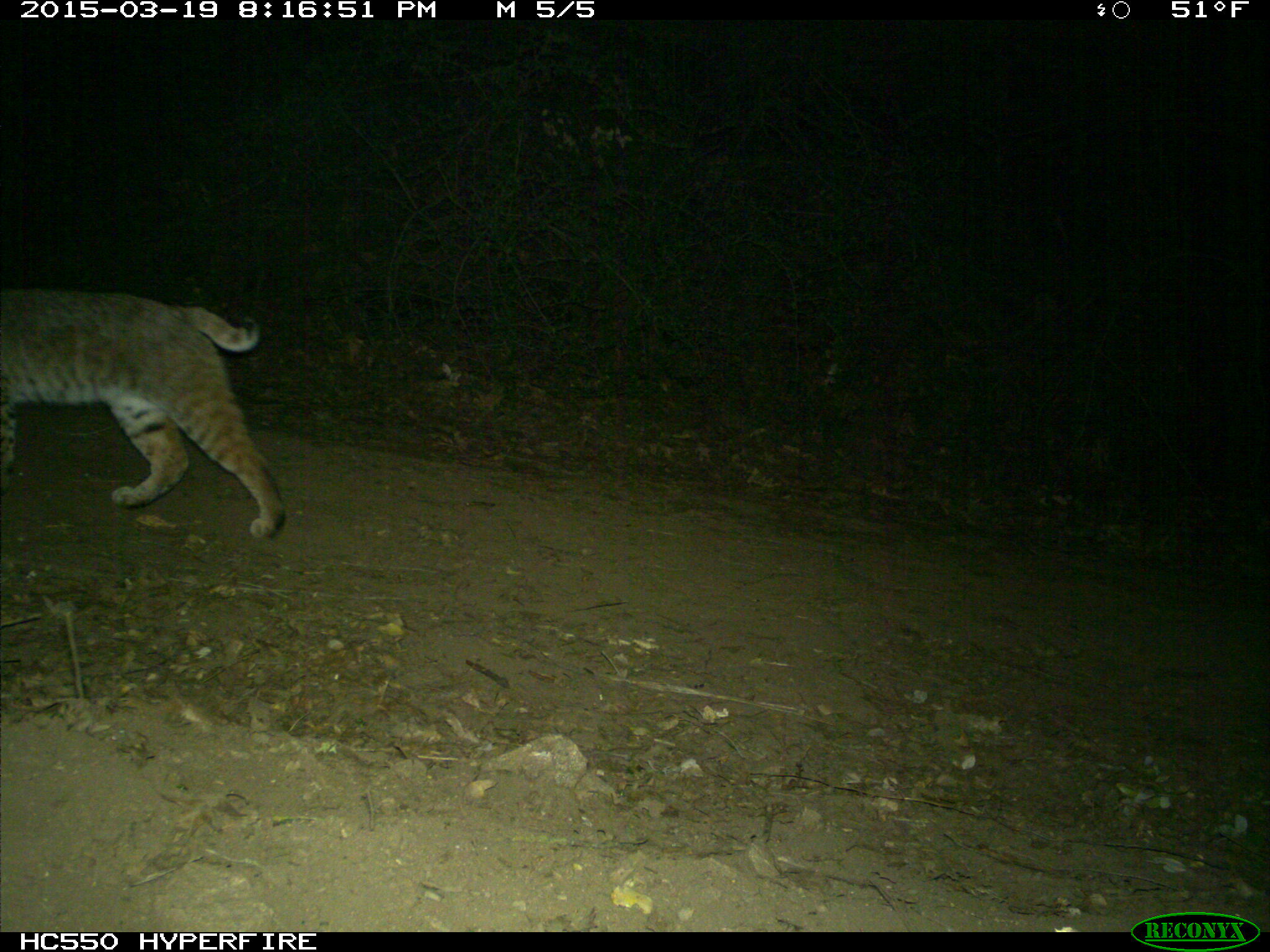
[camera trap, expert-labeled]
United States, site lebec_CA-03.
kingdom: Animalia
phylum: Chordata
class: Mammalia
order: Carnivora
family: Felidae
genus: Lynx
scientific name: Lynx rufus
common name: bobcat